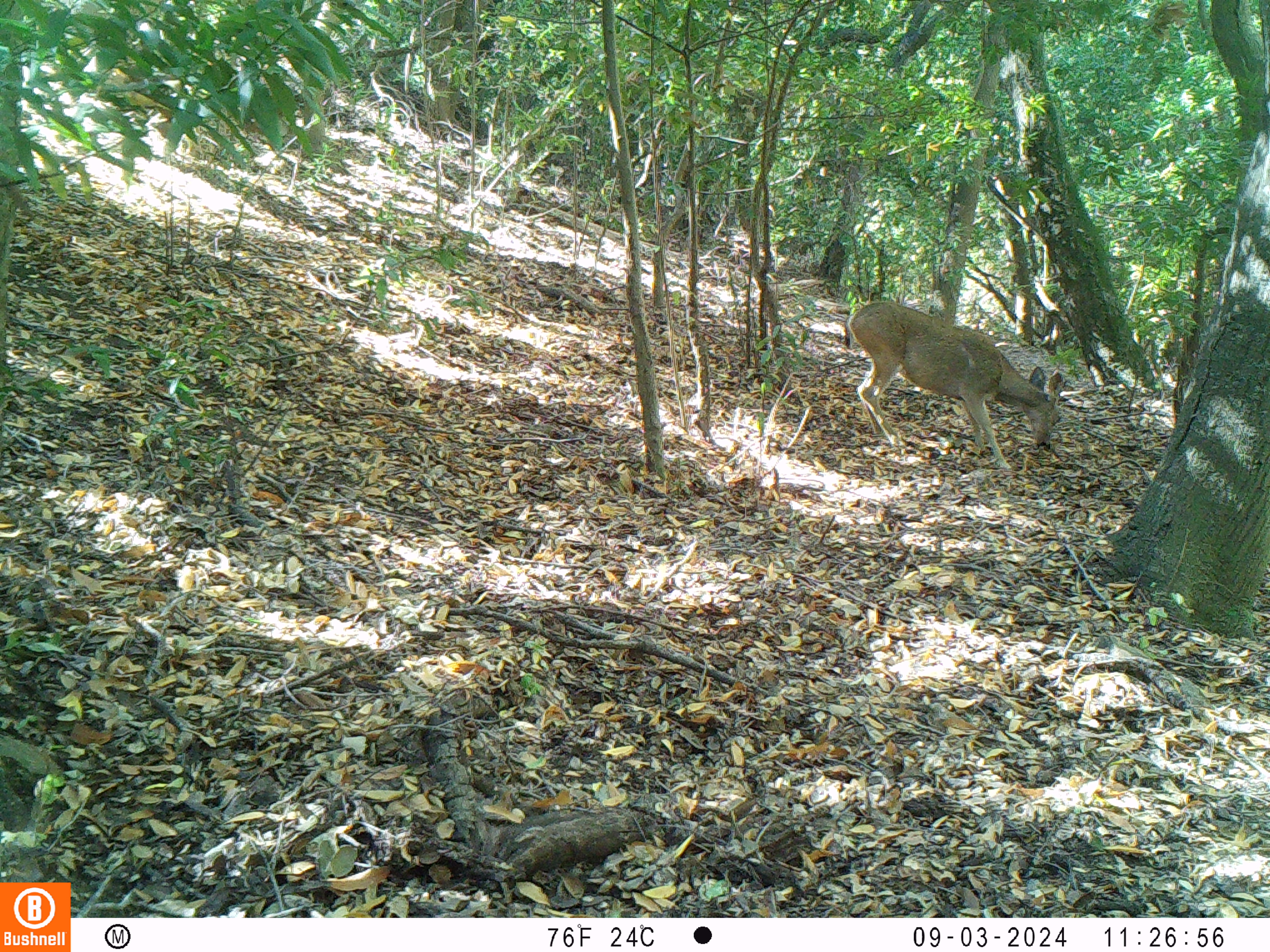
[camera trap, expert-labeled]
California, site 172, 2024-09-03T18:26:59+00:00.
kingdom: Animalia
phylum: Chordata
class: Mammalia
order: Artiodactyla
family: Cervidae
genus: Odocoileus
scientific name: Odocoileus hemionus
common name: mule deer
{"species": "mule deer (Odocoileus hemionus)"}